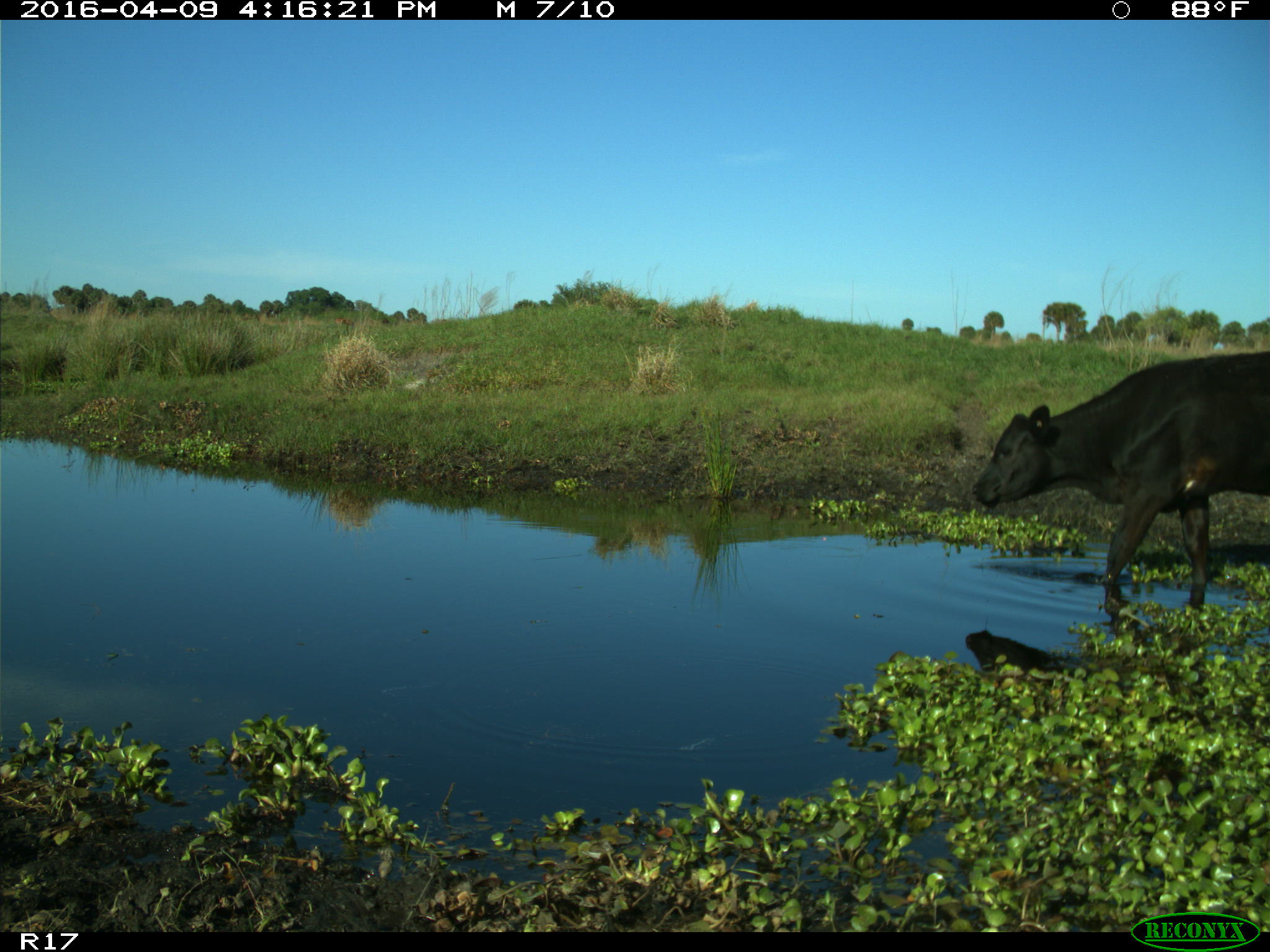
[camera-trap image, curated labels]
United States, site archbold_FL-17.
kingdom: Animalia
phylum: Chordata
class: Mammalia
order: Artiodactyla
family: Bovidae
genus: Bos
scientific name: Bos taurus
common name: domestic cow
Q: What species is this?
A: Bos taurus (domestic cow).